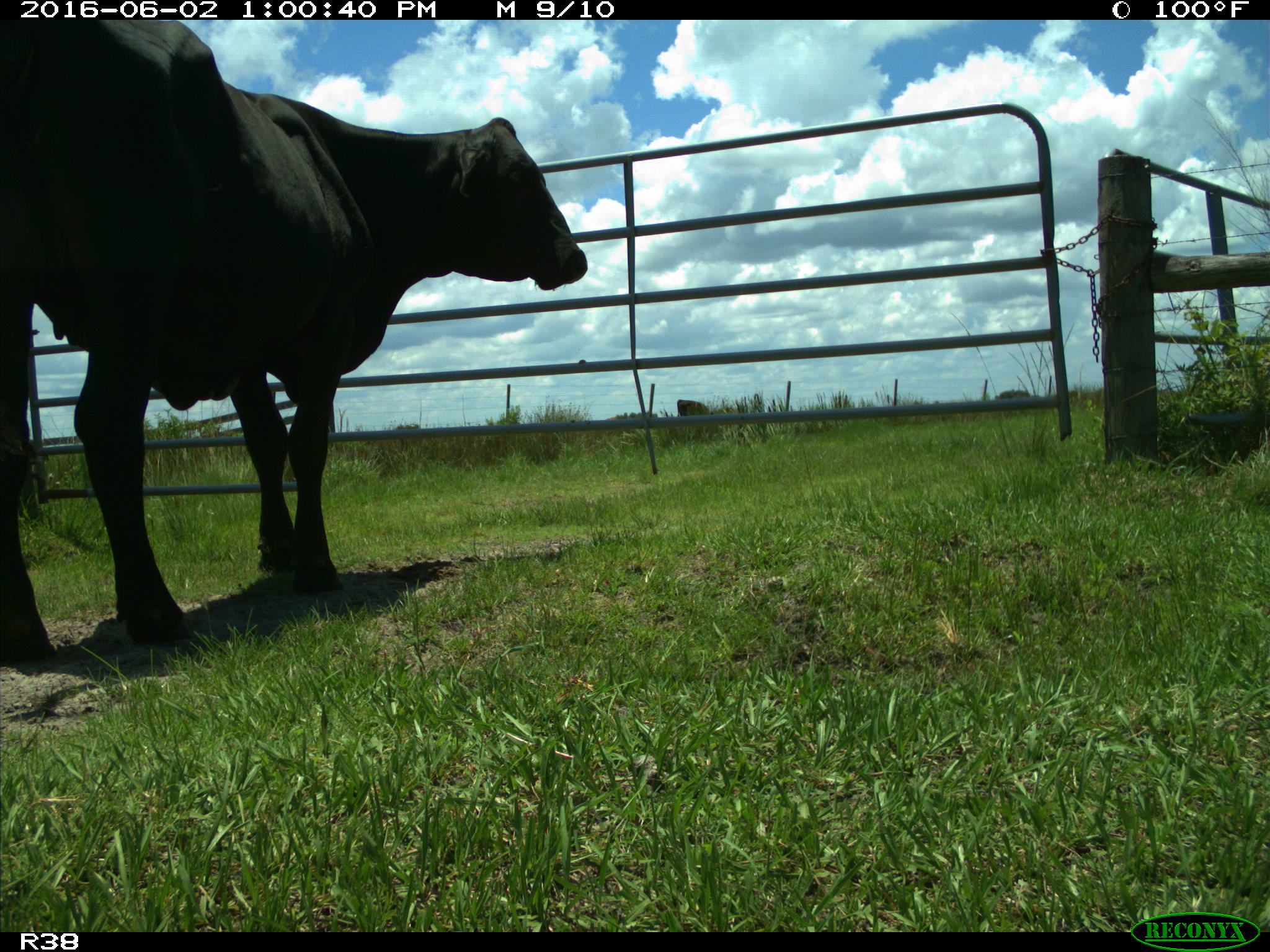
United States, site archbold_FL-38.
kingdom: Animalia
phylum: Chordata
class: Mammalia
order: Artiodactyla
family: Bovidae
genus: Bos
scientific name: Bos taurus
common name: domestic cow